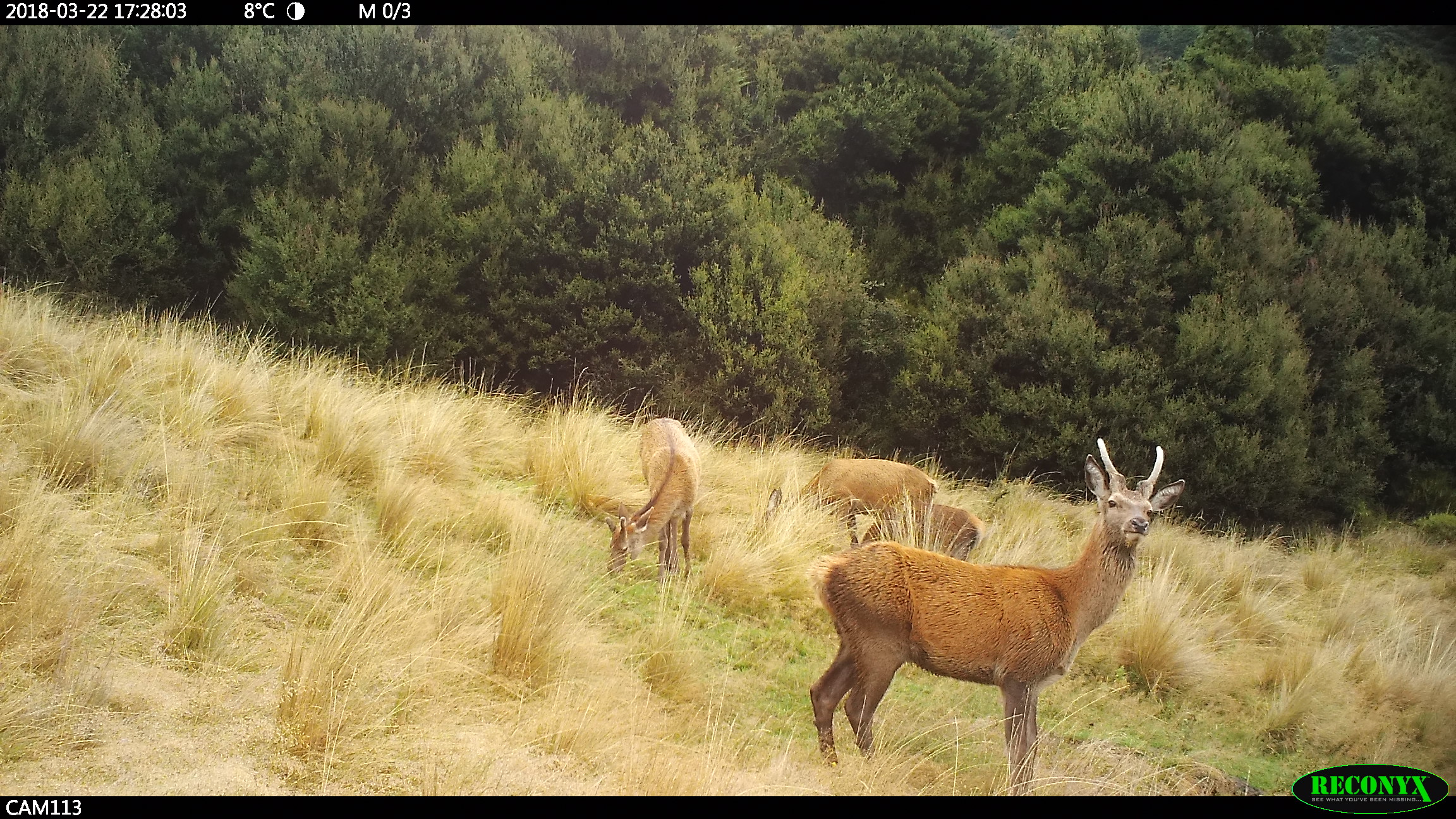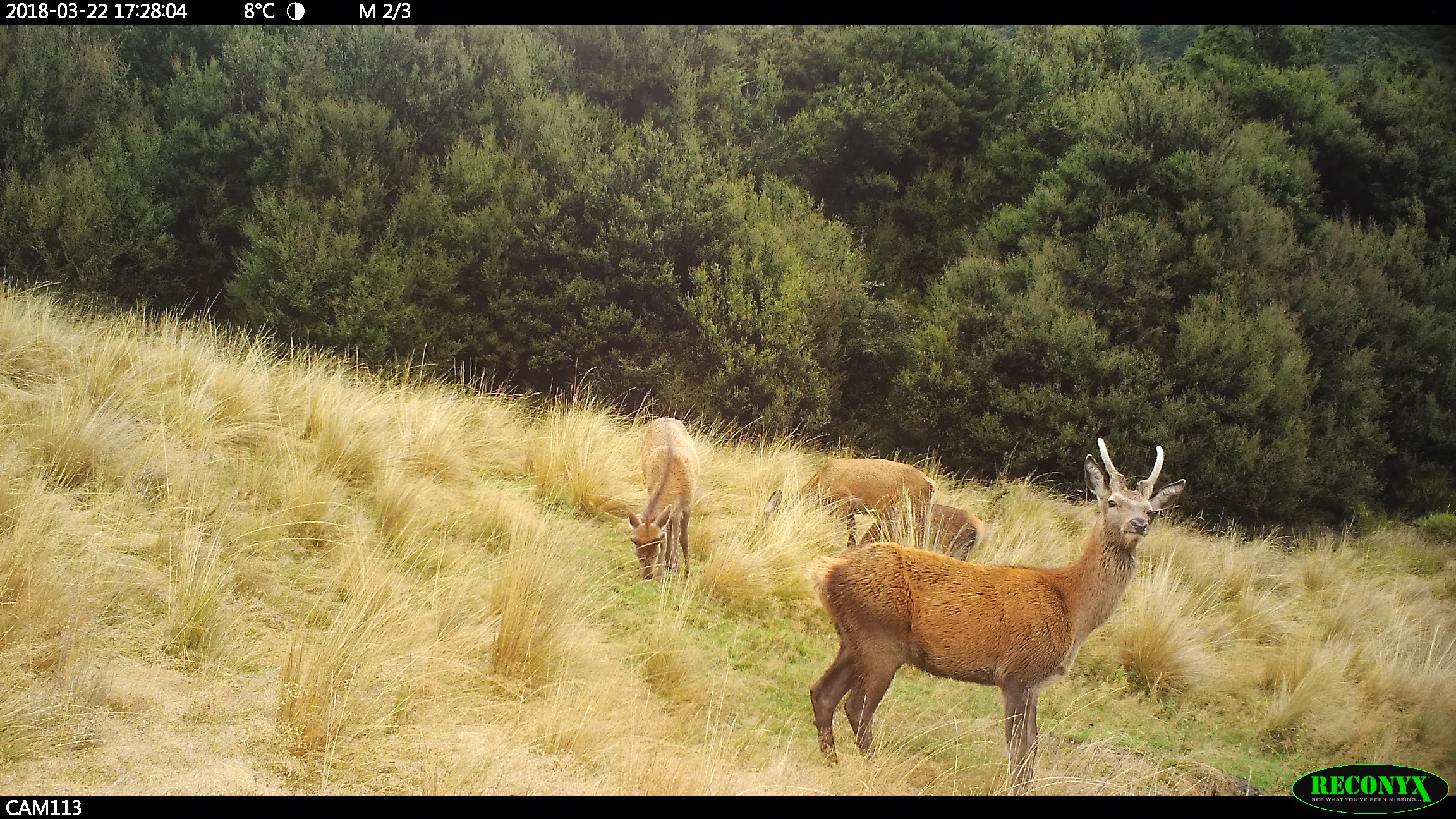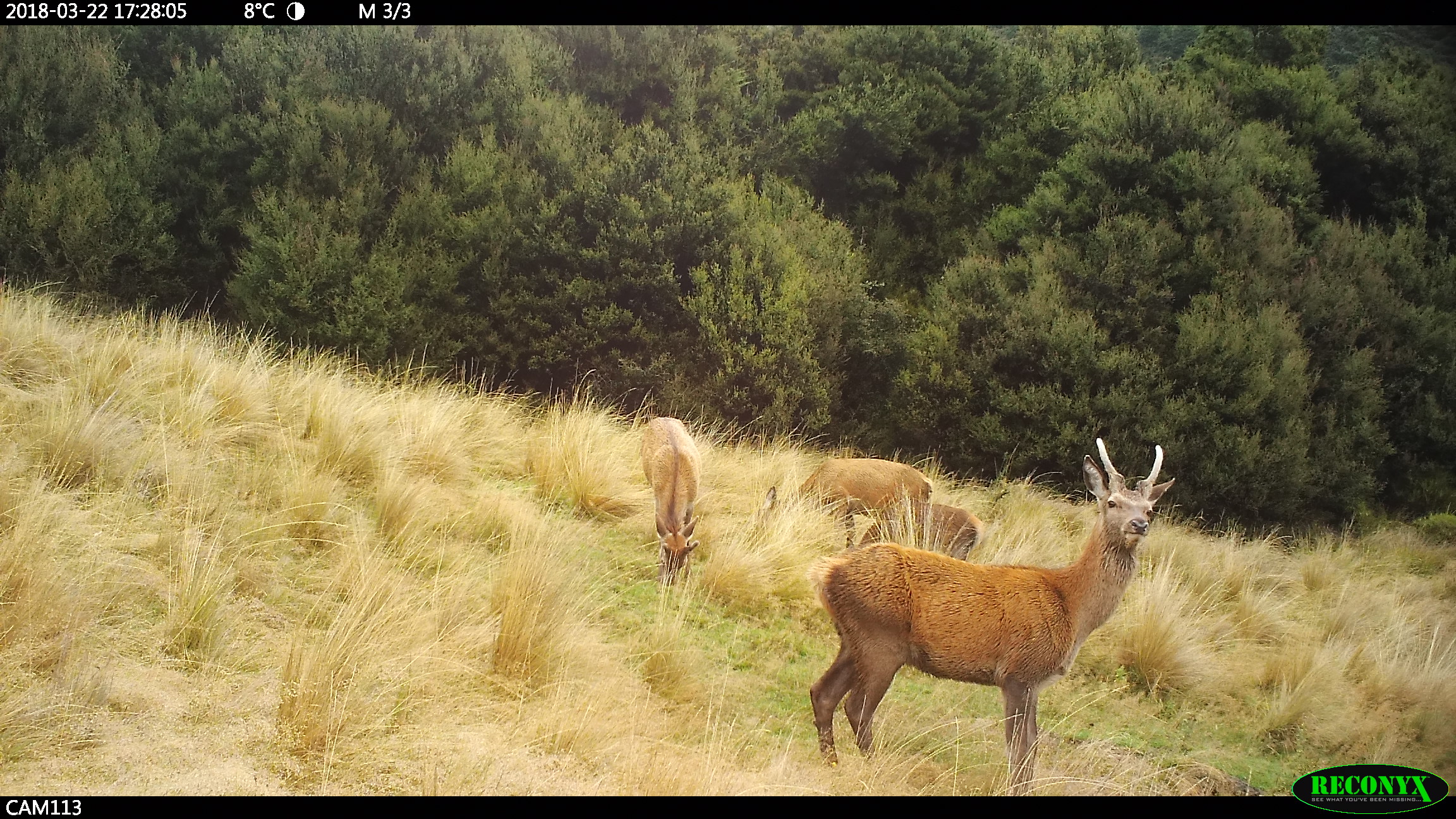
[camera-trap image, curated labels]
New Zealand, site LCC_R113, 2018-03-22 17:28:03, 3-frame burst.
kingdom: Animalia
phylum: Chordata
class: Mammalia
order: Artiodactyla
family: Cervidae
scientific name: Cervidae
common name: deer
Deer (Cervidae).